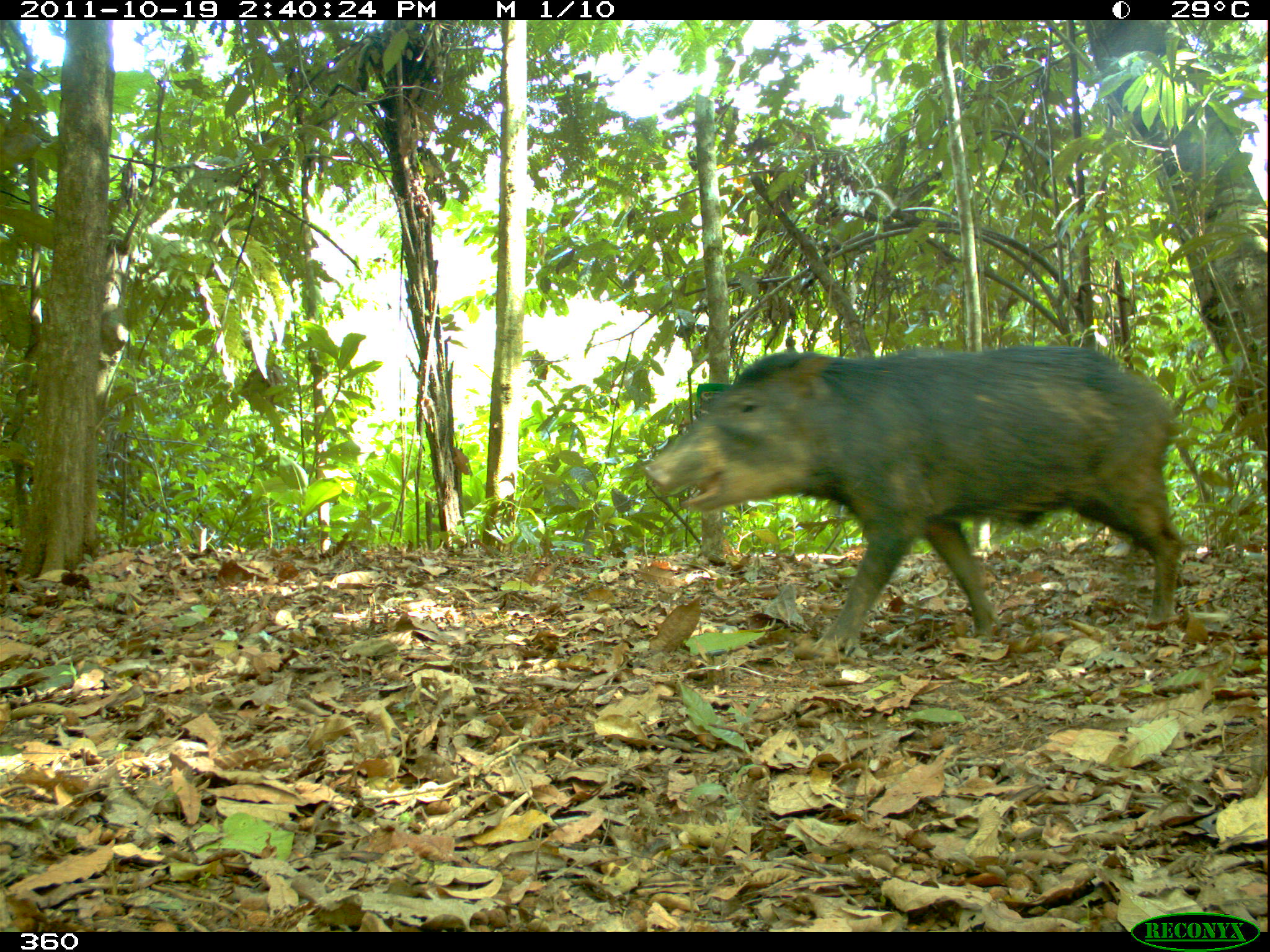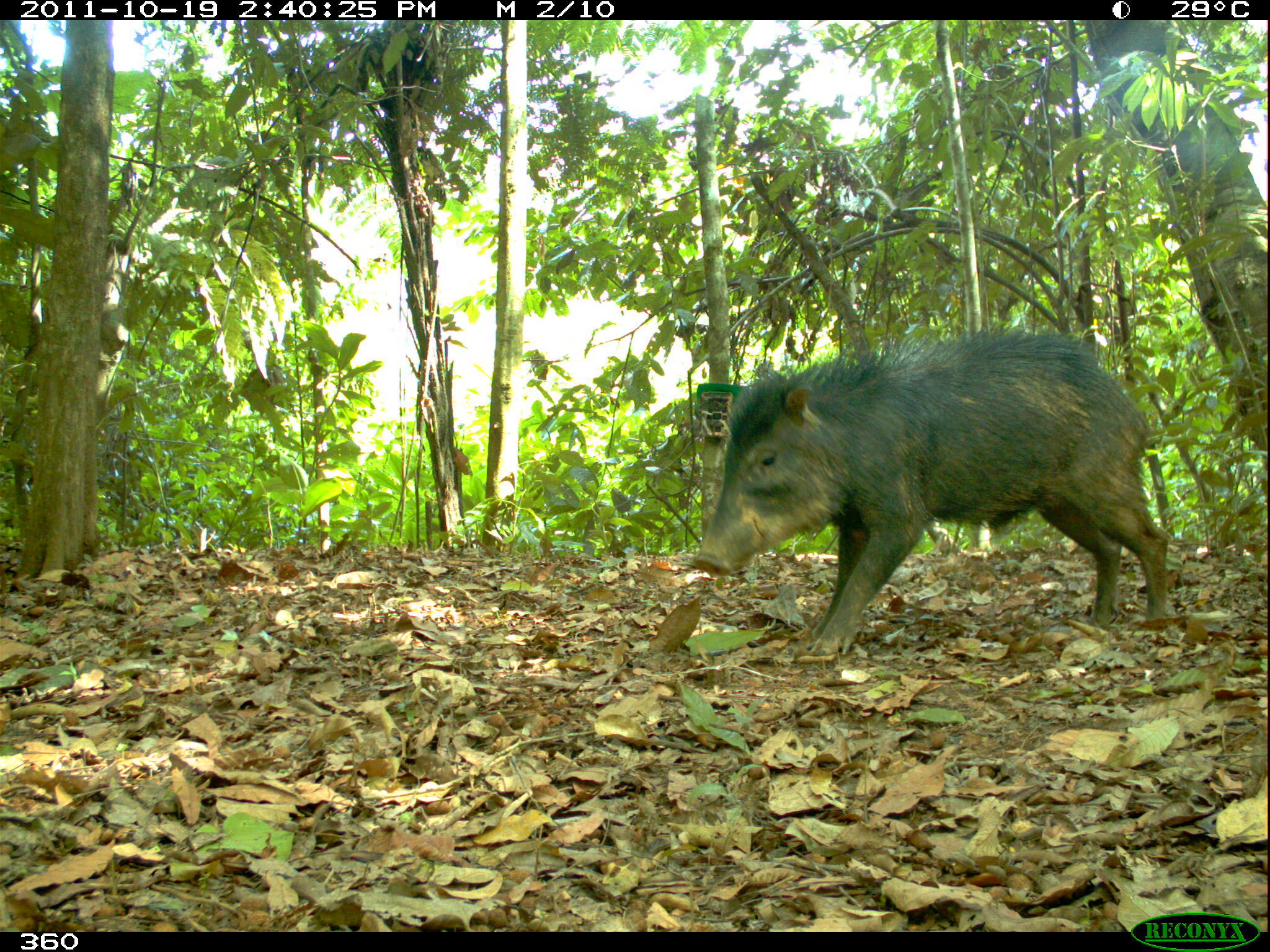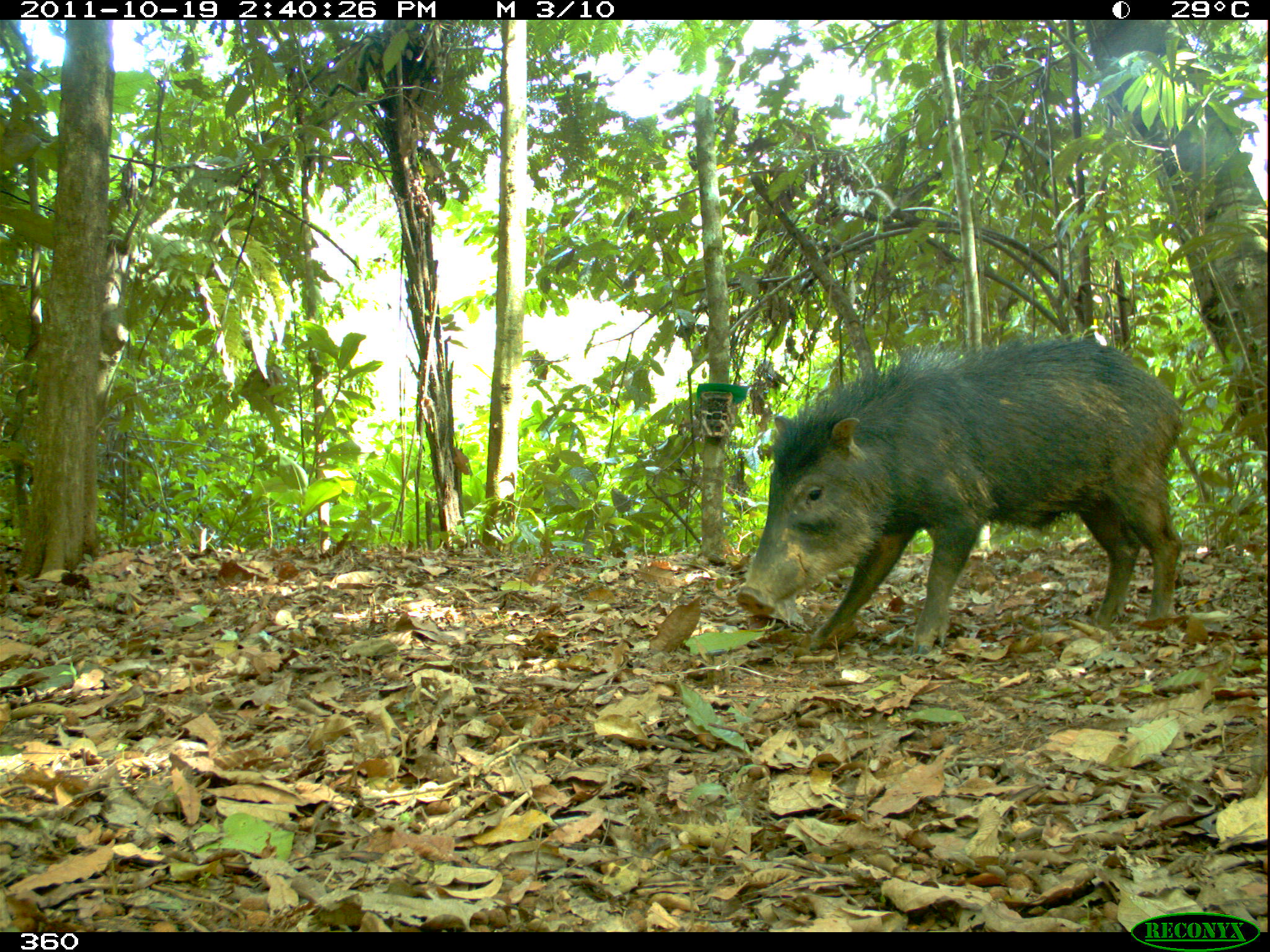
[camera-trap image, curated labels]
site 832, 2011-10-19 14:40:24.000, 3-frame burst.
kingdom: Animalia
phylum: Chordata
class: Mammalia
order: Artiodactyla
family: Tayassuidae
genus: Tayassu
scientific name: Tayassu pecari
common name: white-lipped peccary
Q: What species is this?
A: Tayassu pecari (white-lipped peccary).